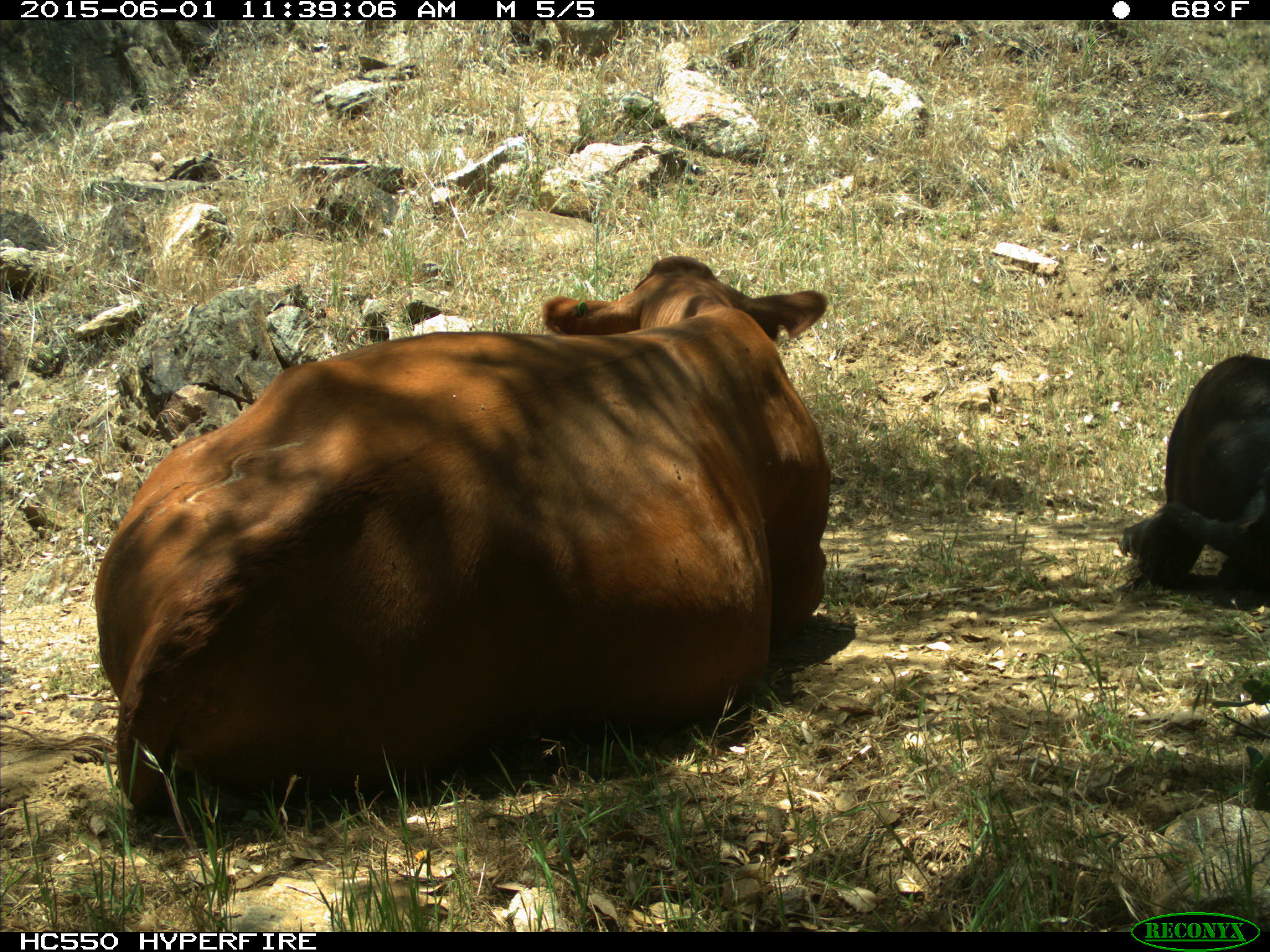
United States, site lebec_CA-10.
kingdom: Animalia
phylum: Chordata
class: Mammalia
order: Artiodactyla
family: Bovidae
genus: Bos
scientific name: Bos taurus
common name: domestic cow